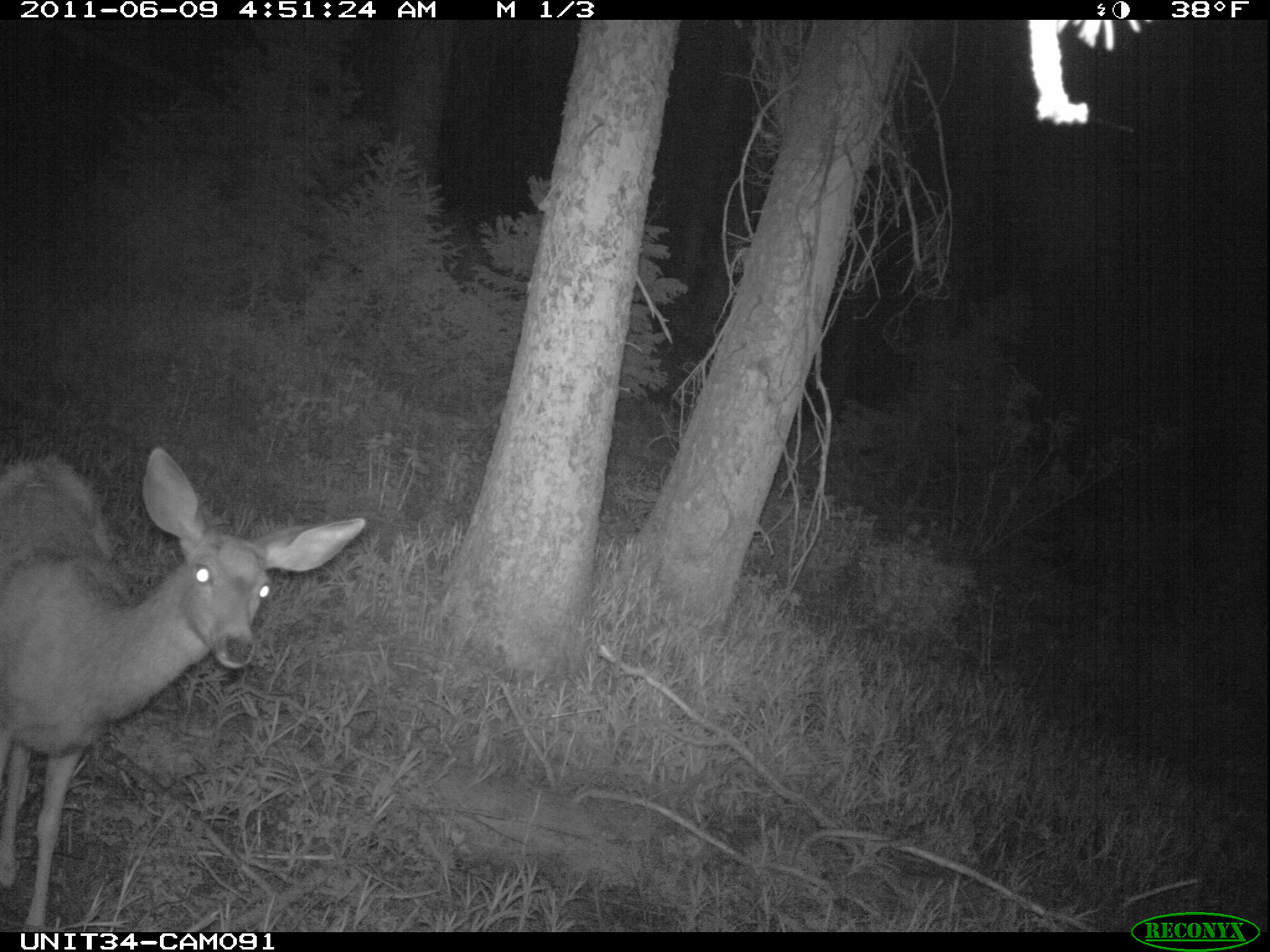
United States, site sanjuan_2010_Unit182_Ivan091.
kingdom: Animalia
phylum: Chordata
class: Mammalia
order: Artiodactyla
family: Cervidae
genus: Odocoileus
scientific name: Odocoileus hemionus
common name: mule deer